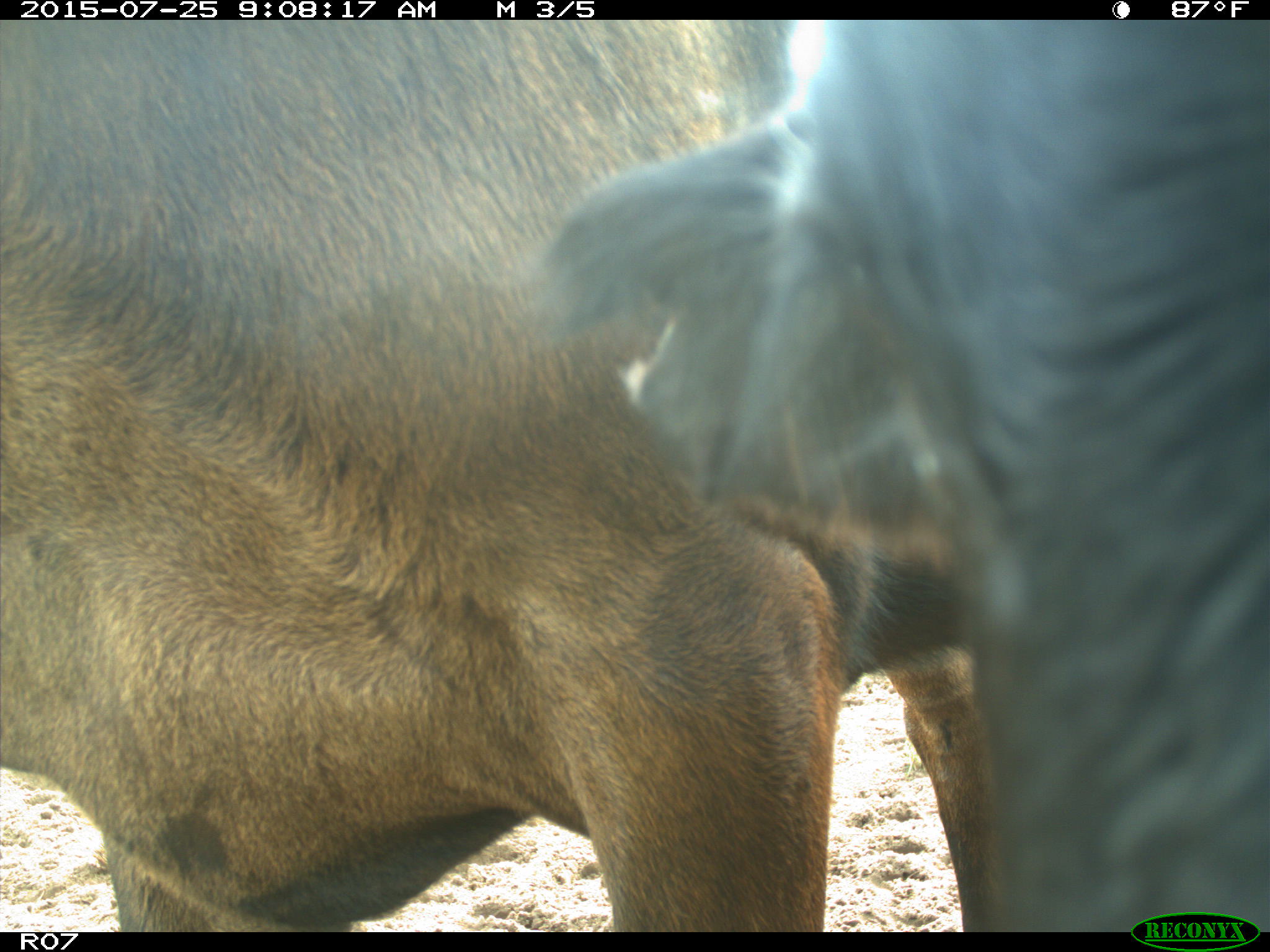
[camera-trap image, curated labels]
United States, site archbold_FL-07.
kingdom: Animalia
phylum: Chordata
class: Mammalia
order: Artiodactyla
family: Bovidae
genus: Bos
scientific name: Bos taurus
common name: domestic cow